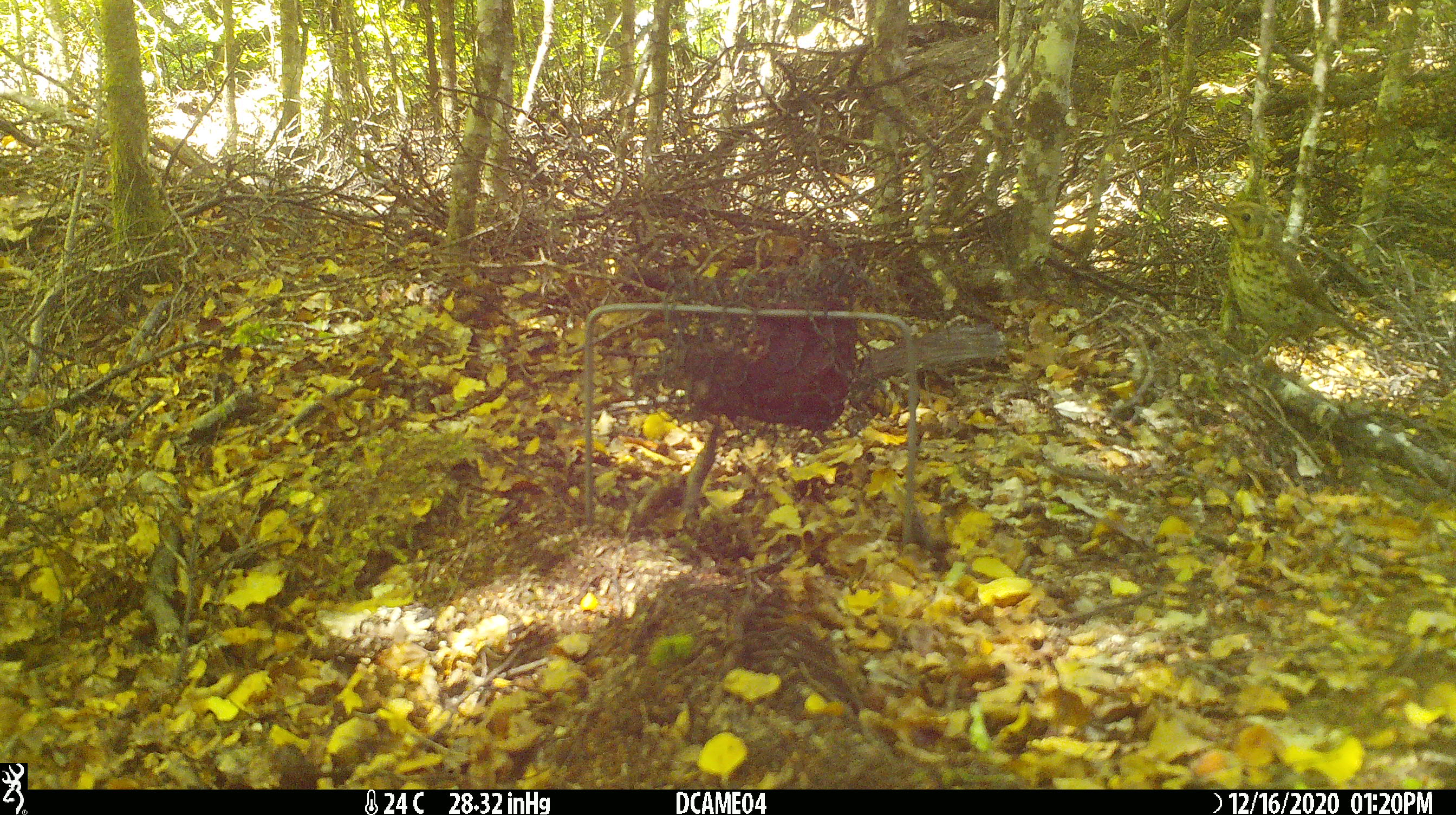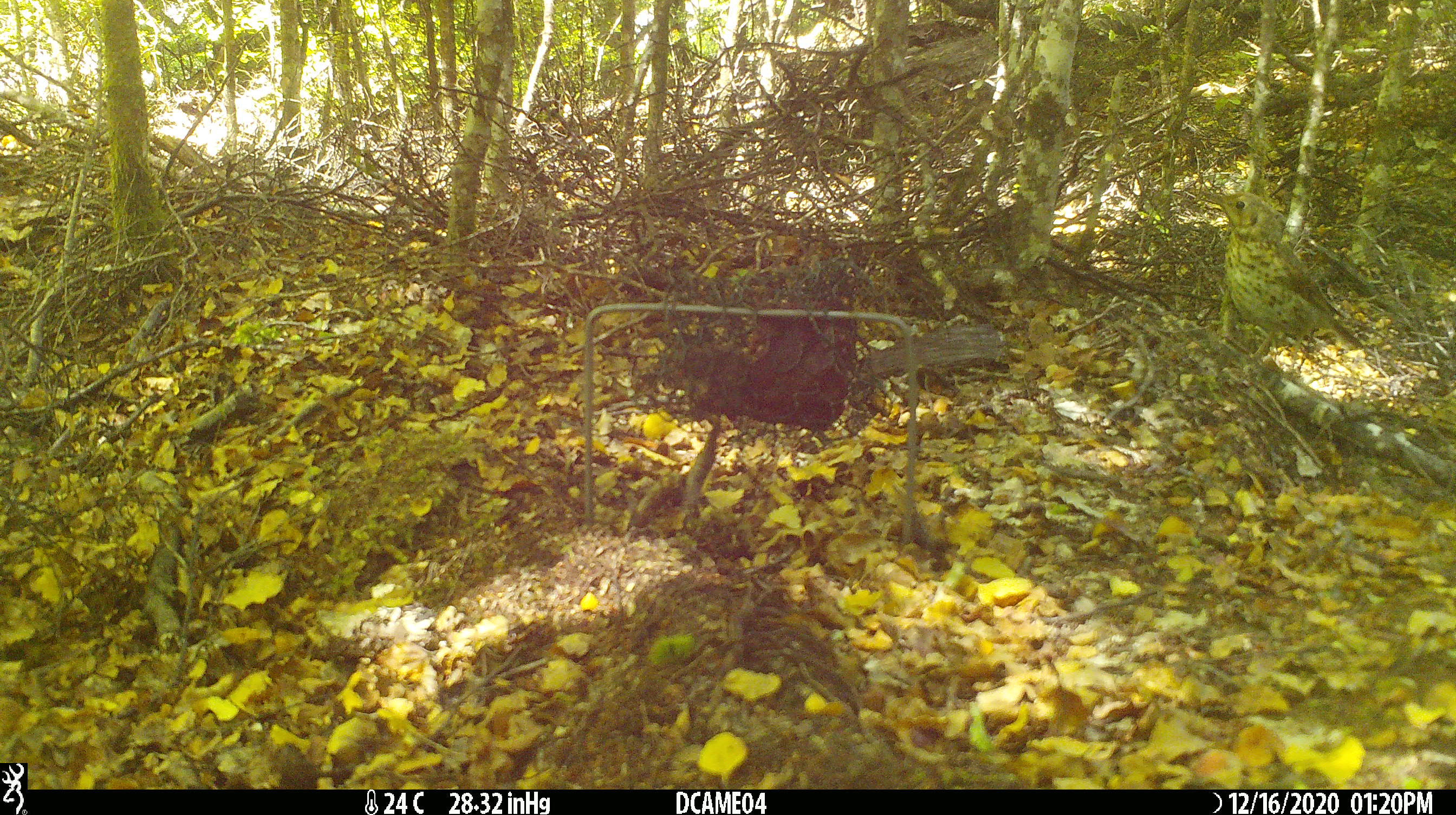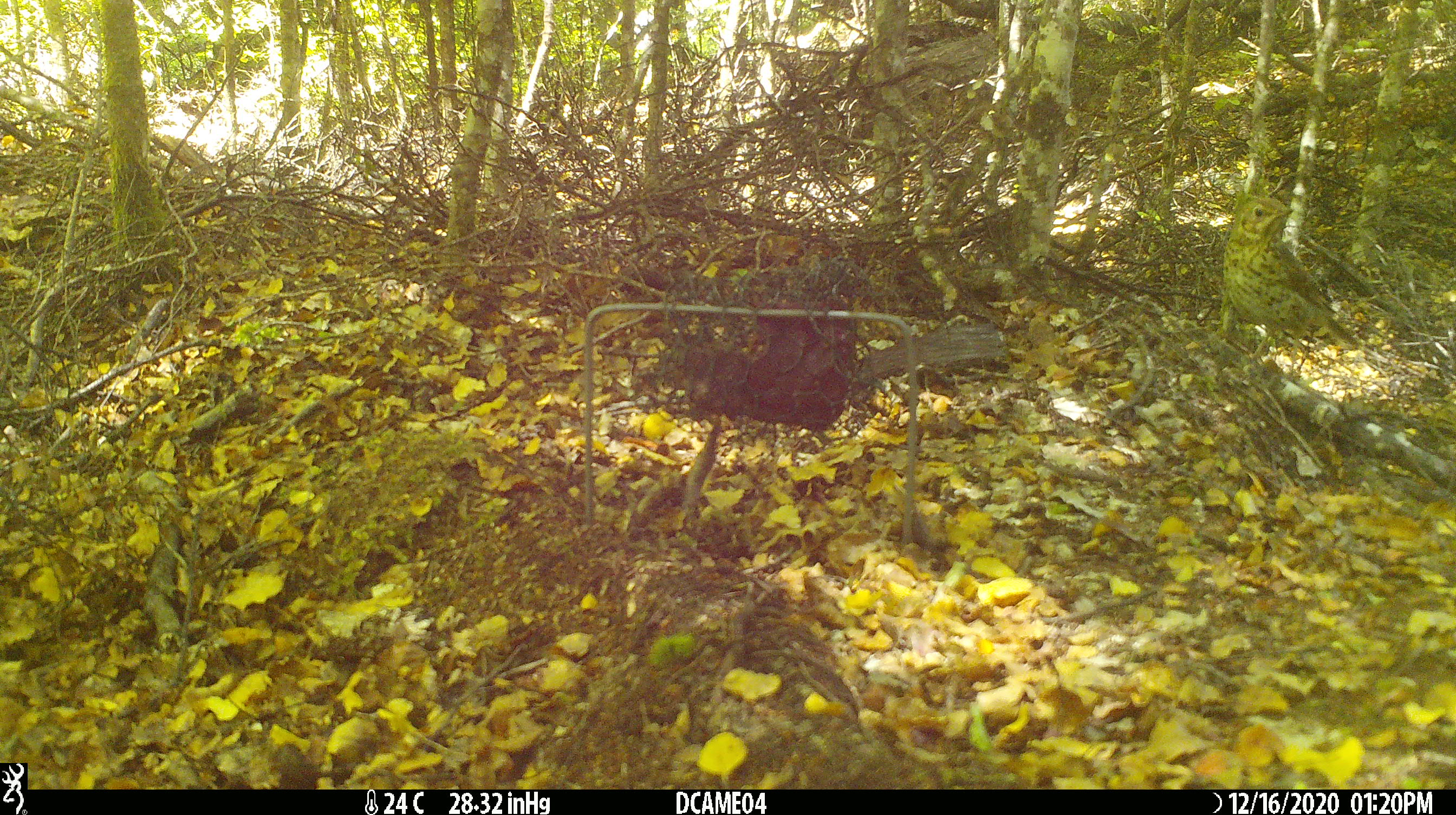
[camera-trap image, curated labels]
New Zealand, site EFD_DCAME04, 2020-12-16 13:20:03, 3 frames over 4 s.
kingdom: Animalia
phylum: Chordata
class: Aves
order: Passeriformes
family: Turdidae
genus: Turdus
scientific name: Turdus philomelos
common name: song thrush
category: thrush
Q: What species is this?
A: Thrush (song thrush) (Turdus philomelos).